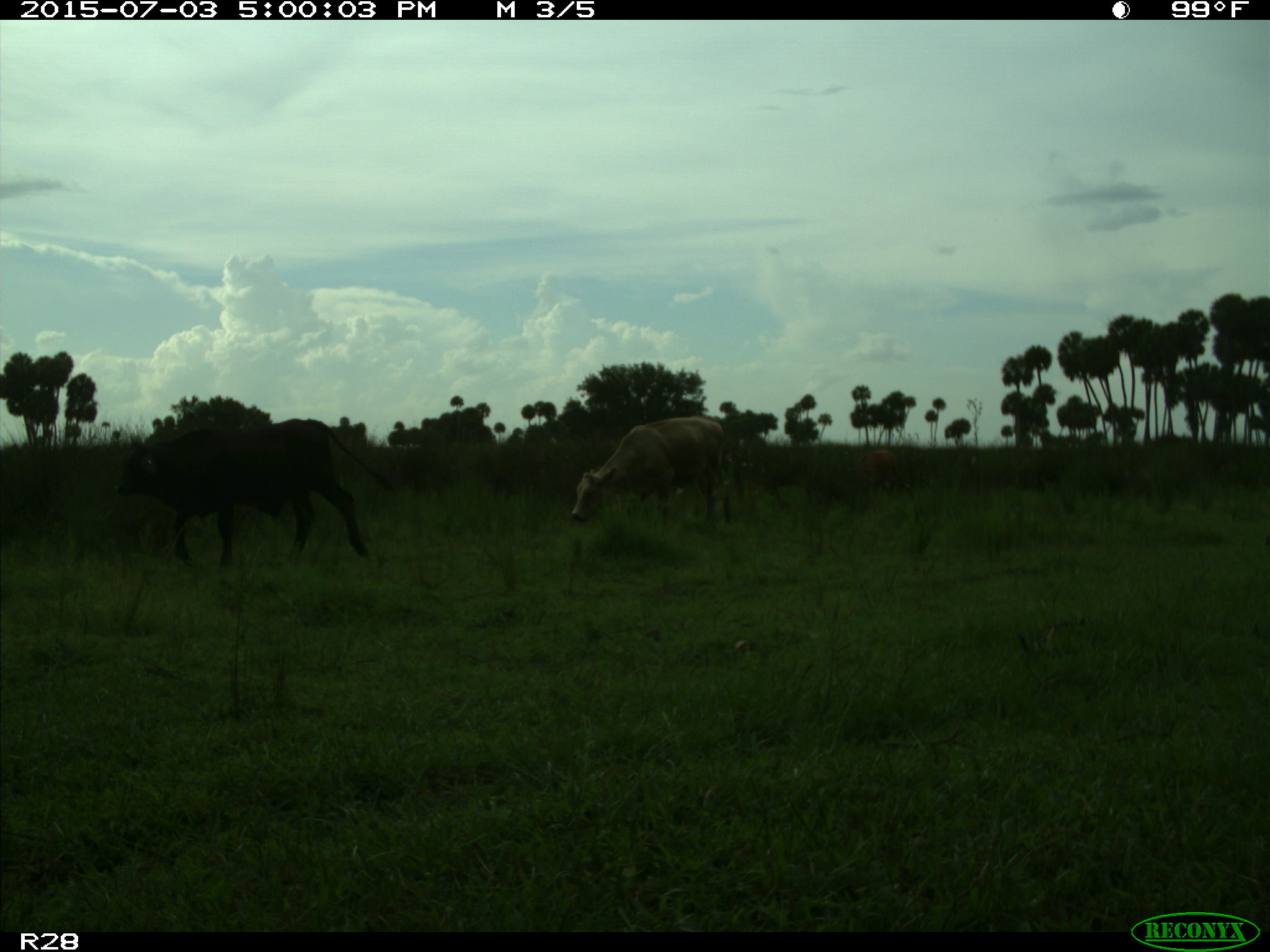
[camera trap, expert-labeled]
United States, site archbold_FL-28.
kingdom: Animalia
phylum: Chordata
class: Mammalia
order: Artiodactyla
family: Bovidae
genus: Bos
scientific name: Bos taurus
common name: domestic cow